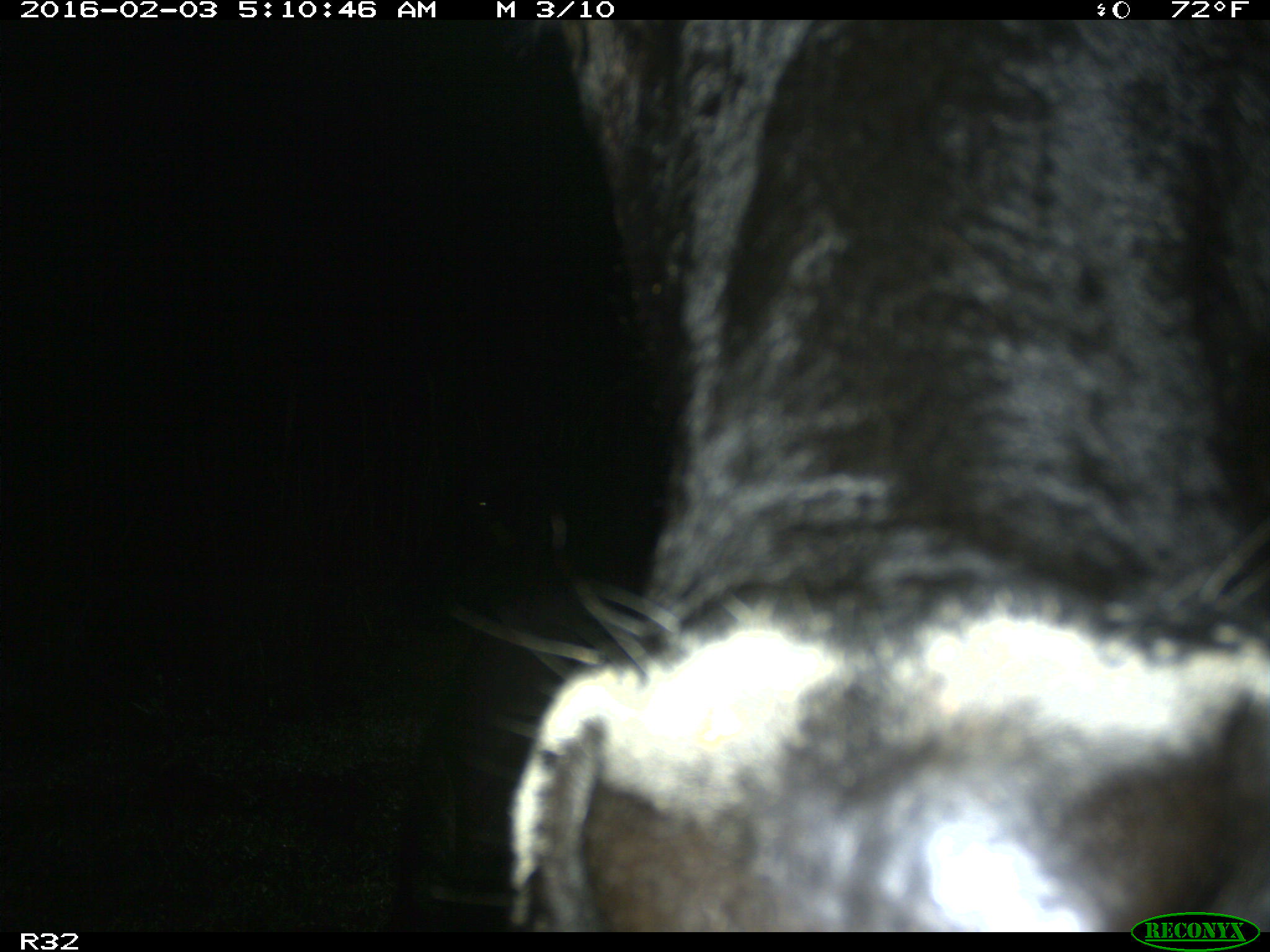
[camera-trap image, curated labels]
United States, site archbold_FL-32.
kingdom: Animalia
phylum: Chordata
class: Mammalia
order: Artiodactyla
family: Bovidae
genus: Bos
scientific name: Bos taurus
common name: domestic cow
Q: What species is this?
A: Bos taurus (domestic cow).